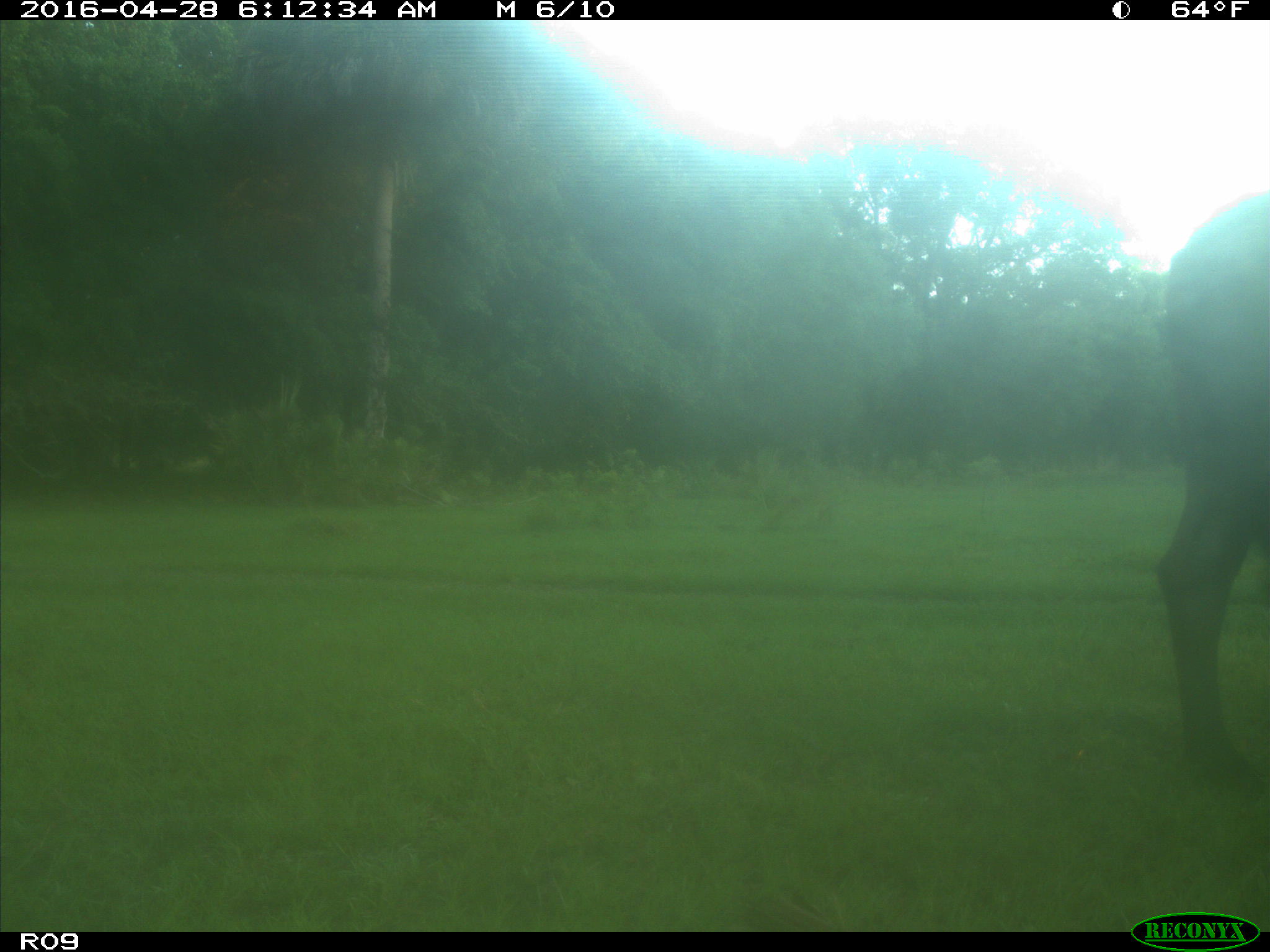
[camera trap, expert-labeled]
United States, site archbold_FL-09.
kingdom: Animalia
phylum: Chordata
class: Mammalia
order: Artiodactyla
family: Bovidae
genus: Bos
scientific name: Bos taurus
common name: domestic cow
Bos taurus (domestic cow).